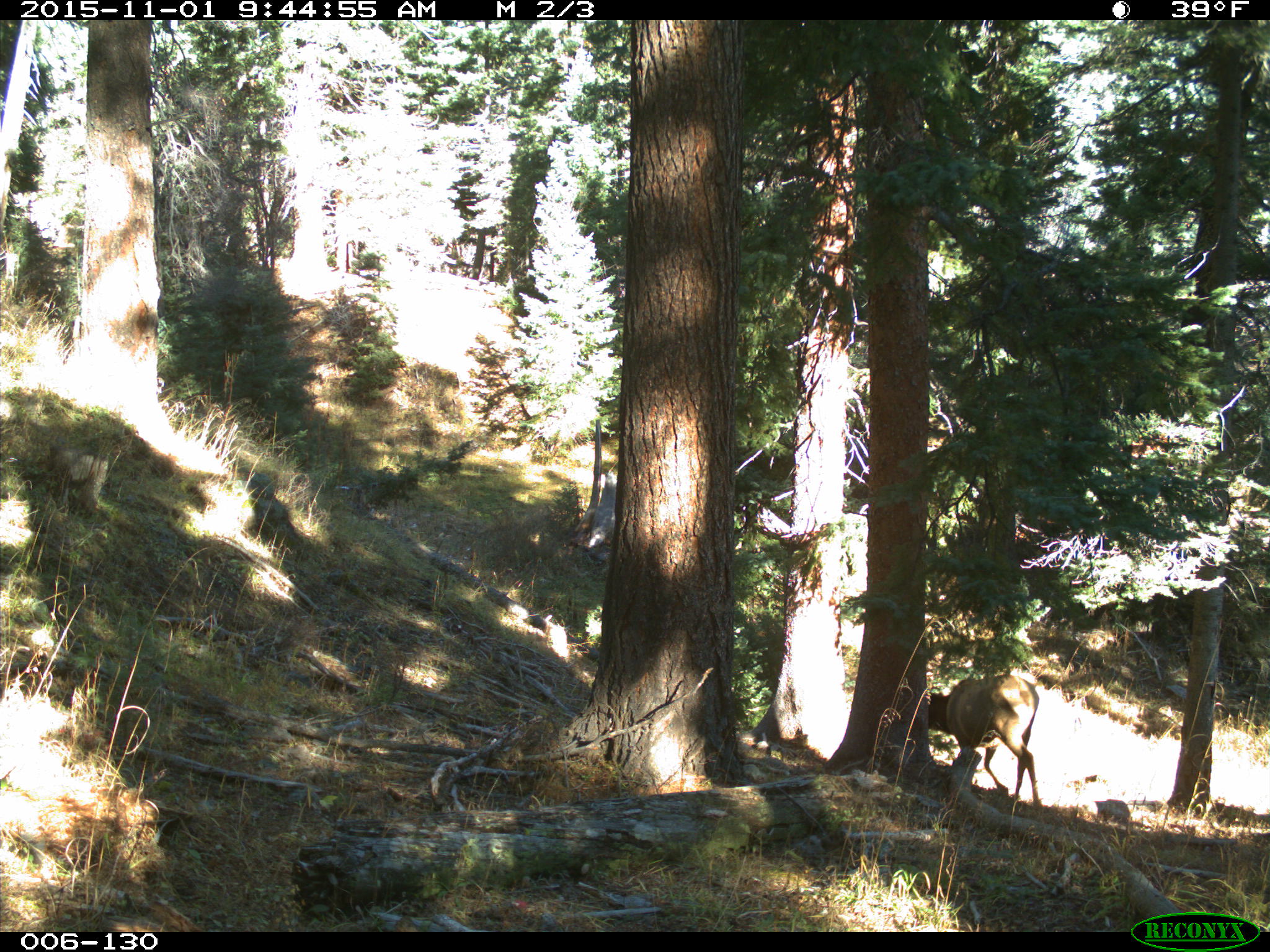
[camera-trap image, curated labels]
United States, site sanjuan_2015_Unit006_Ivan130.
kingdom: Animalia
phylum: Chordata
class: Mammalia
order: Artiodactyla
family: Cervidae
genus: Cervus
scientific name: Cervus elaphus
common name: red deer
Cervus elaphus (red deer).